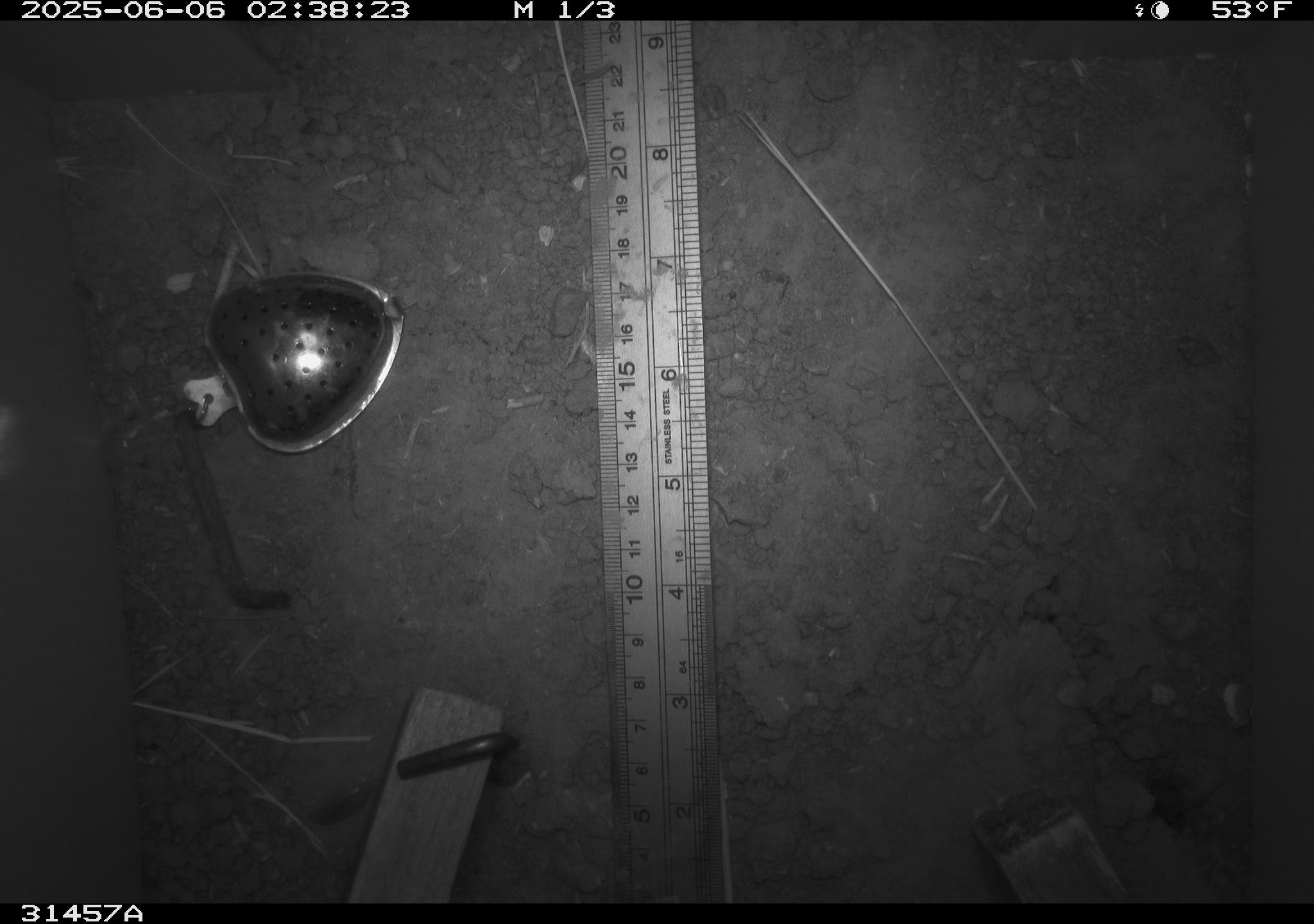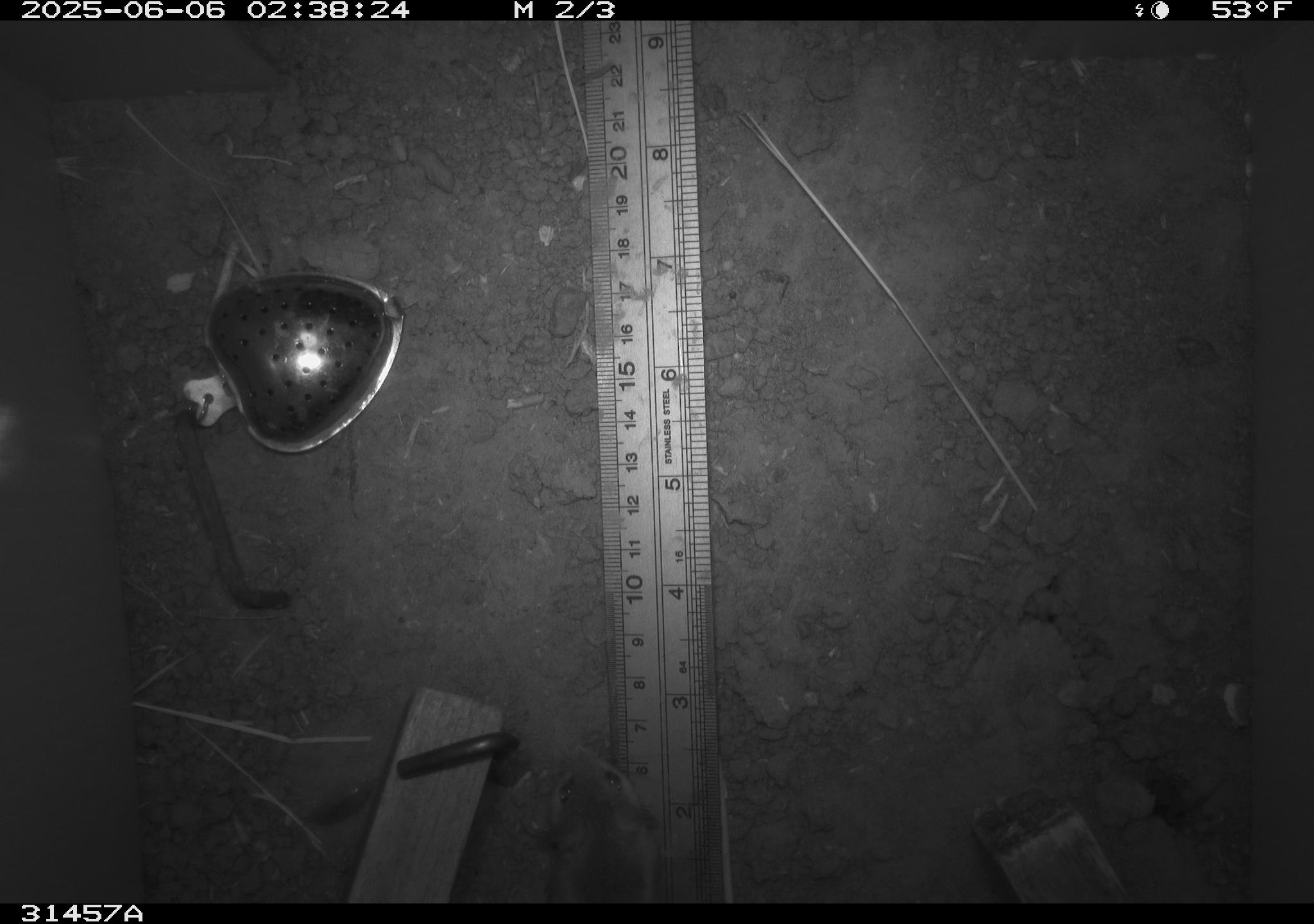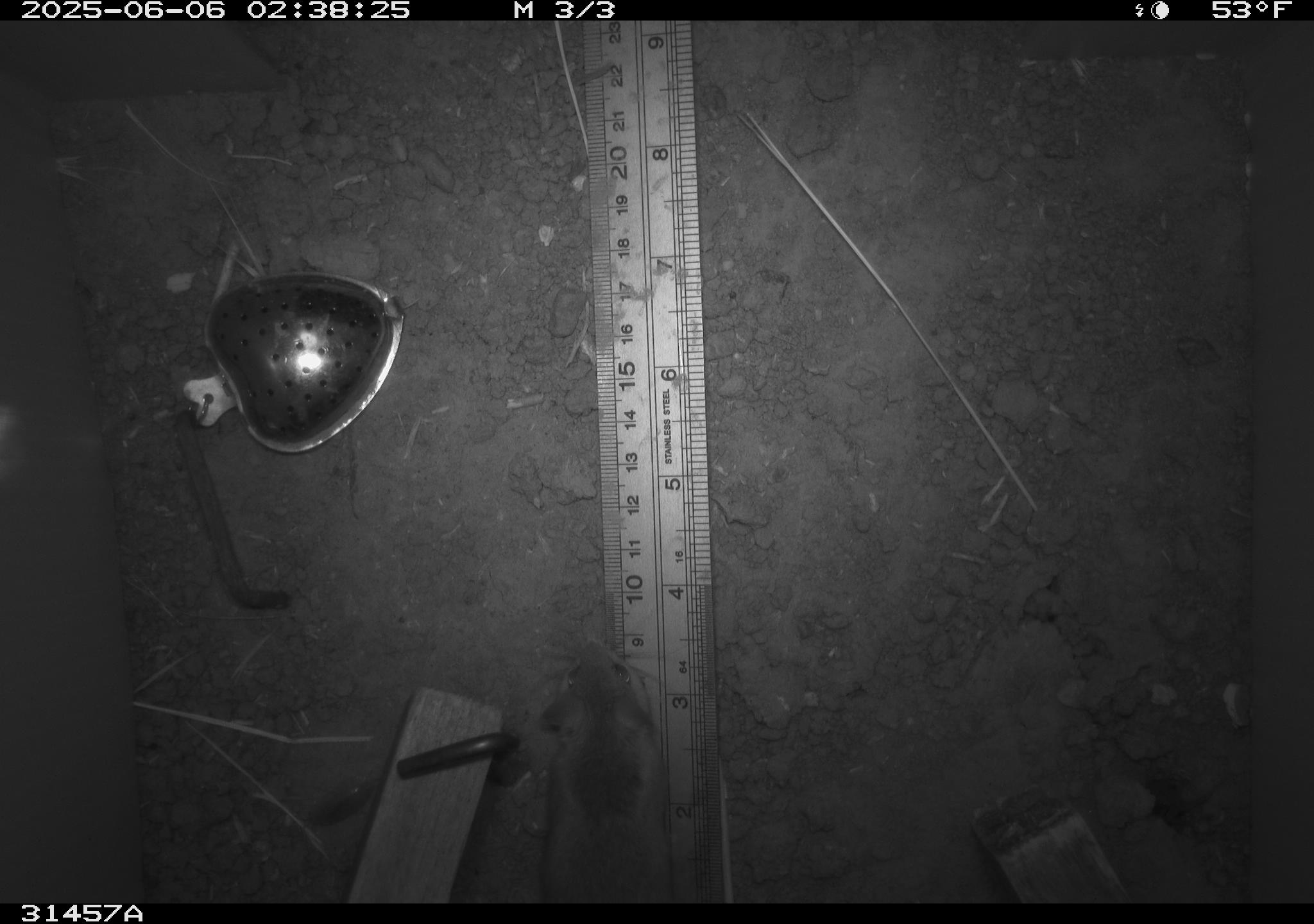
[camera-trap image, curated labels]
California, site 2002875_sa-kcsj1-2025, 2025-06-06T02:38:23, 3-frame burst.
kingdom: Animalia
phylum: Chordata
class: Mammalia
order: Rodentia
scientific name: Rodentia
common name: rodent